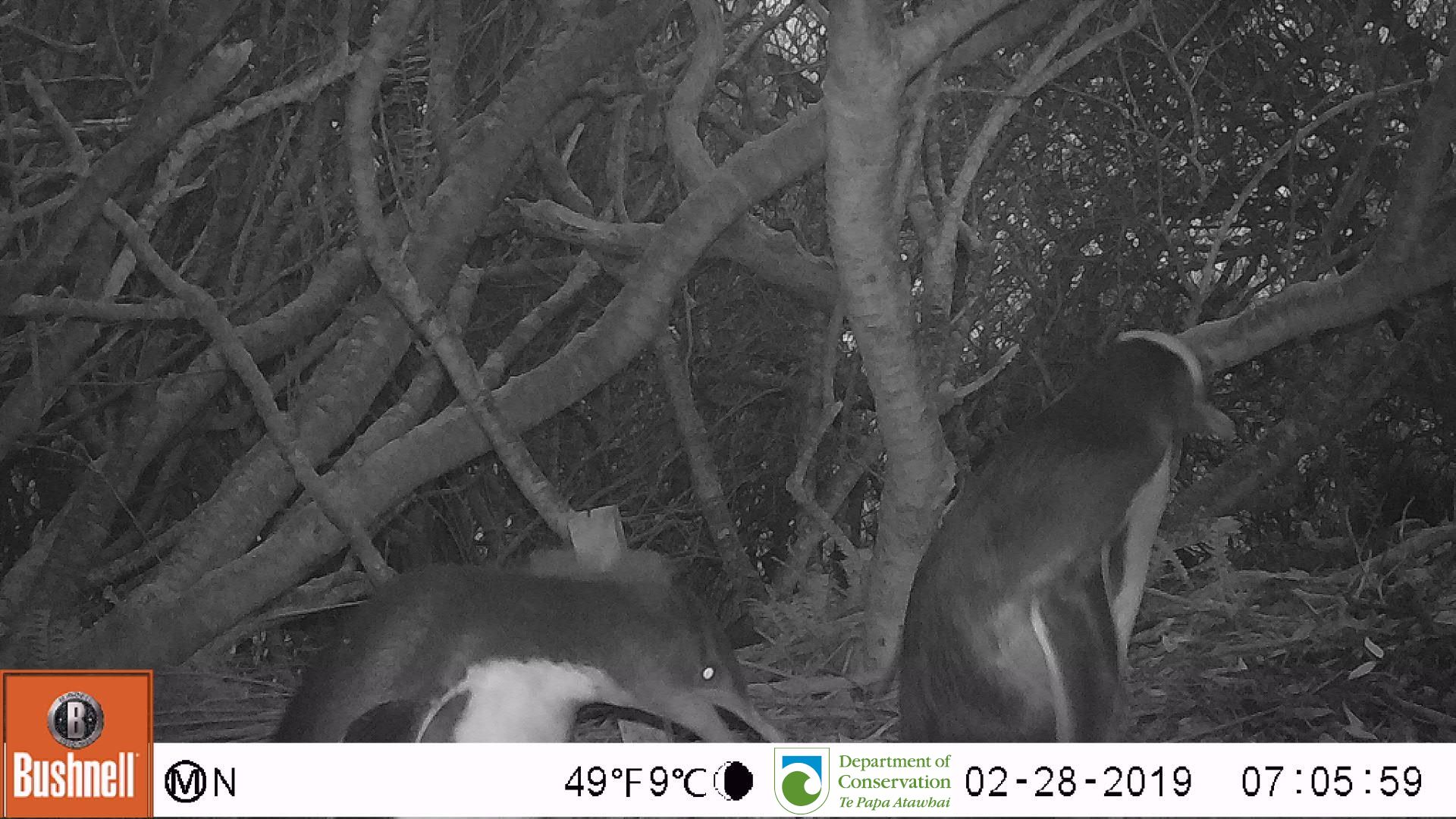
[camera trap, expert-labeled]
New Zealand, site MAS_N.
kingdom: Animalia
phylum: Chordata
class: Aves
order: Sphenisciformes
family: Spheniscidae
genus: Megadyptes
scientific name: Megadyptes antipodes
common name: yellow-eyed penguin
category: yellow eyed penguin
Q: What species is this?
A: Yellow eyed penguin (yellow-eyed penguin) (Megadyptes antipodes).